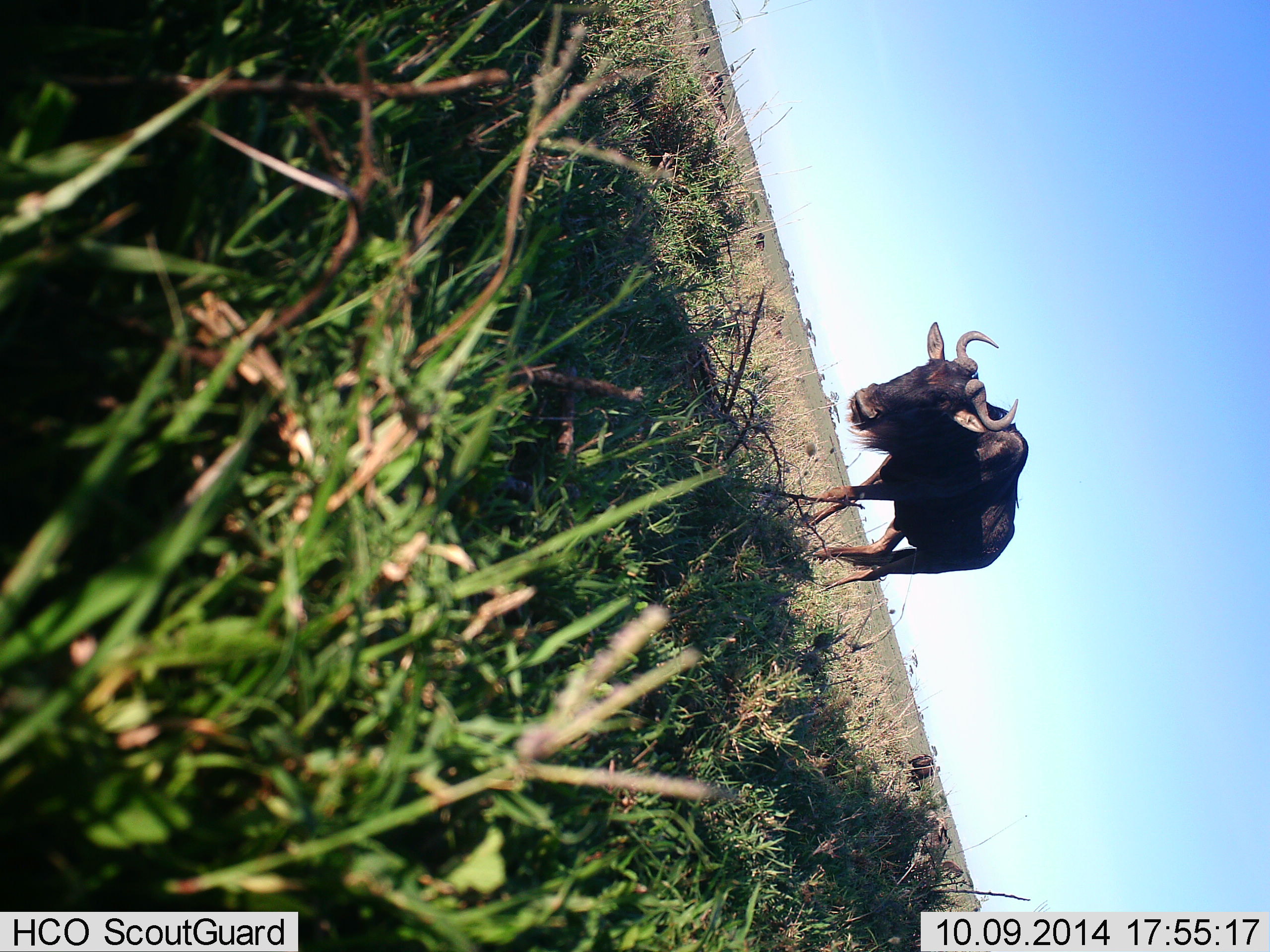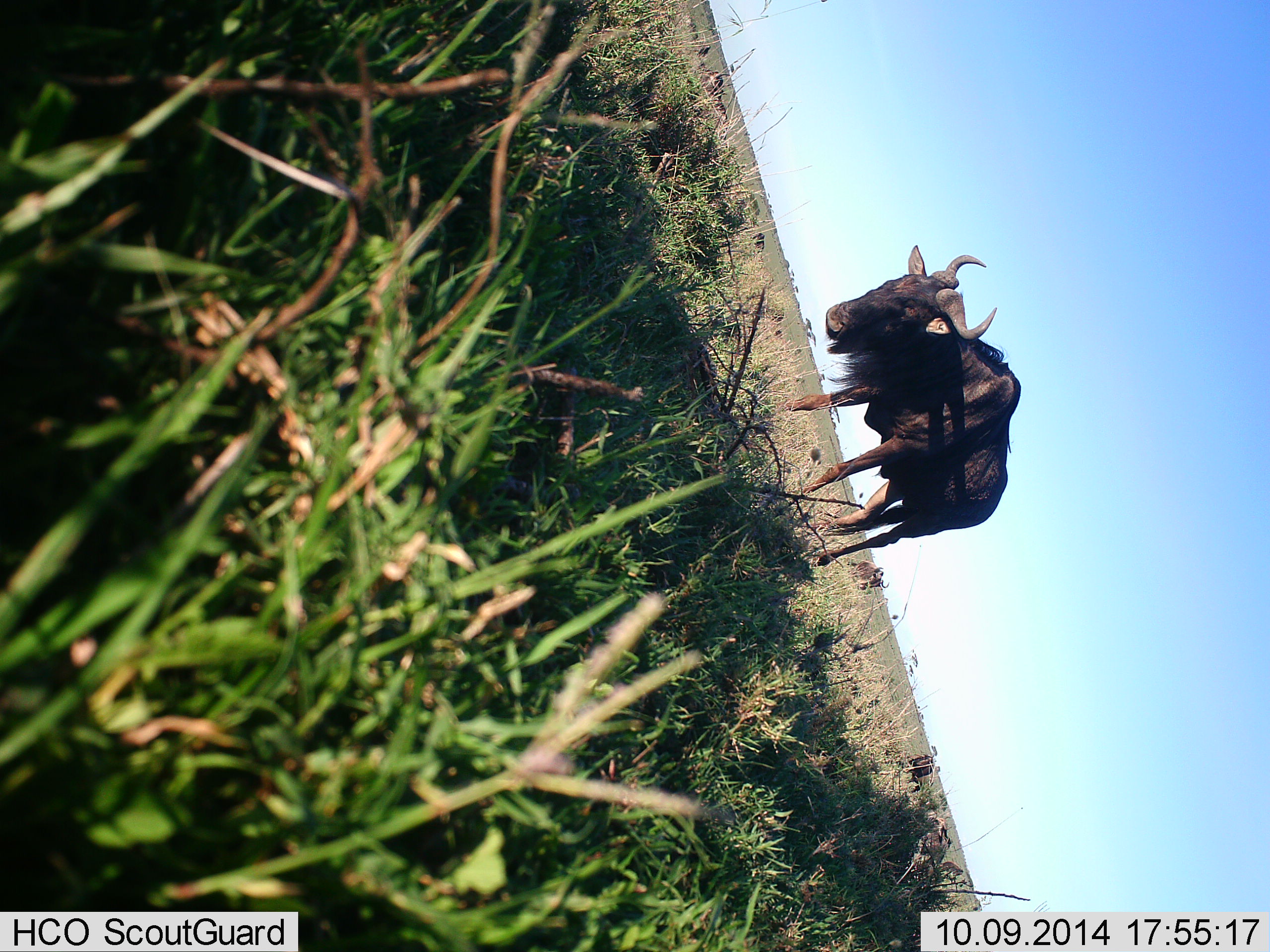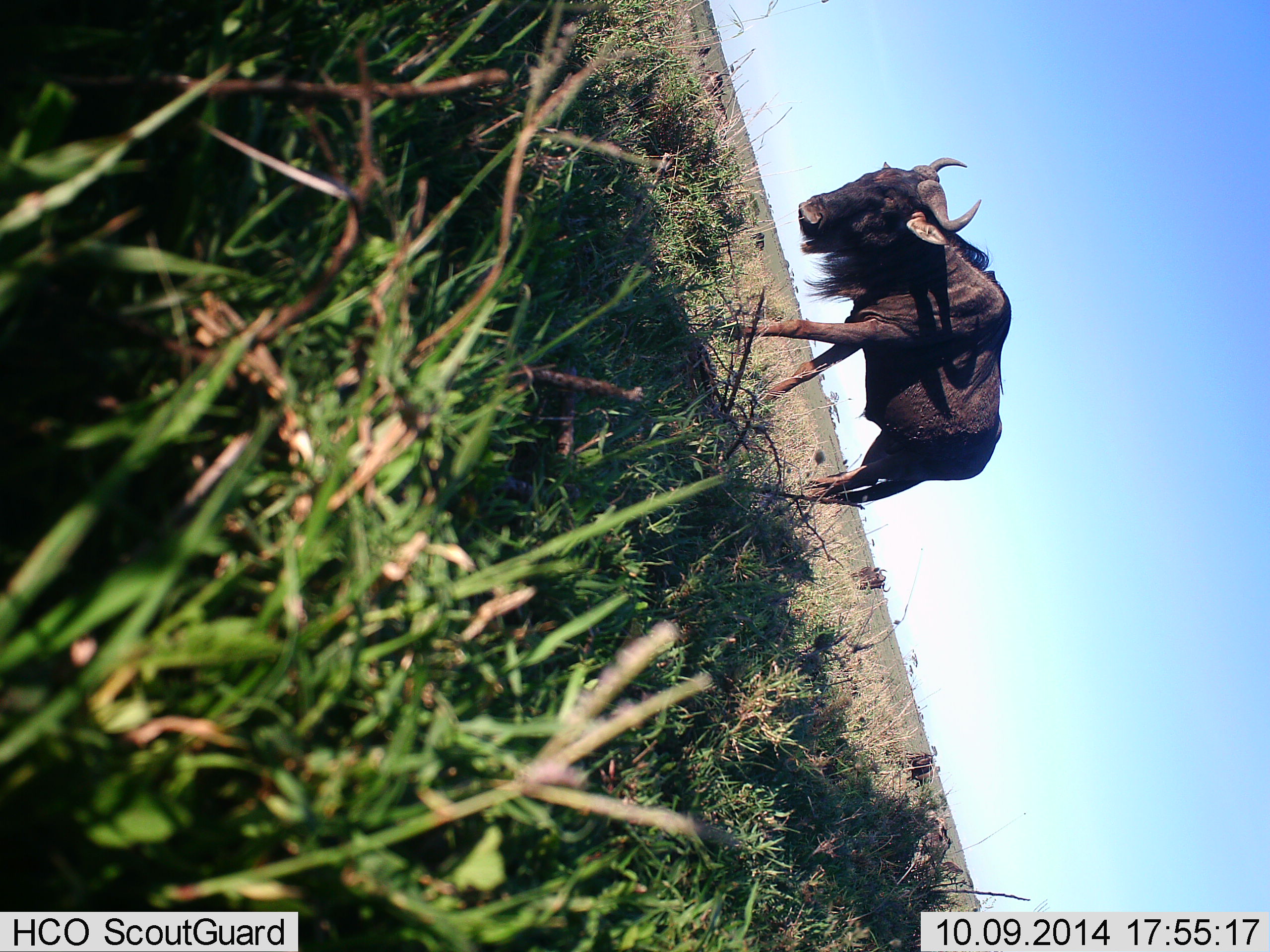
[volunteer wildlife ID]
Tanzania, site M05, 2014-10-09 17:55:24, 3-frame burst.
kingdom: Animalia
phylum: Chordata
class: Mammalia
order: Artiodactyla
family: Bovidae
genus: Connochaetes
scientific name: Connochaetes taurinus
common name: blue wildebeest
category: wildebeest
Wildebeest (blue wildebeest) (Connochaetes taurinus), count 1. Behavior (volunteer vote fractions): standing 30%, resting 0%, moving 80%, interacting 0%. Young present (vote fraction): 0%. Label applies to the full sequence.